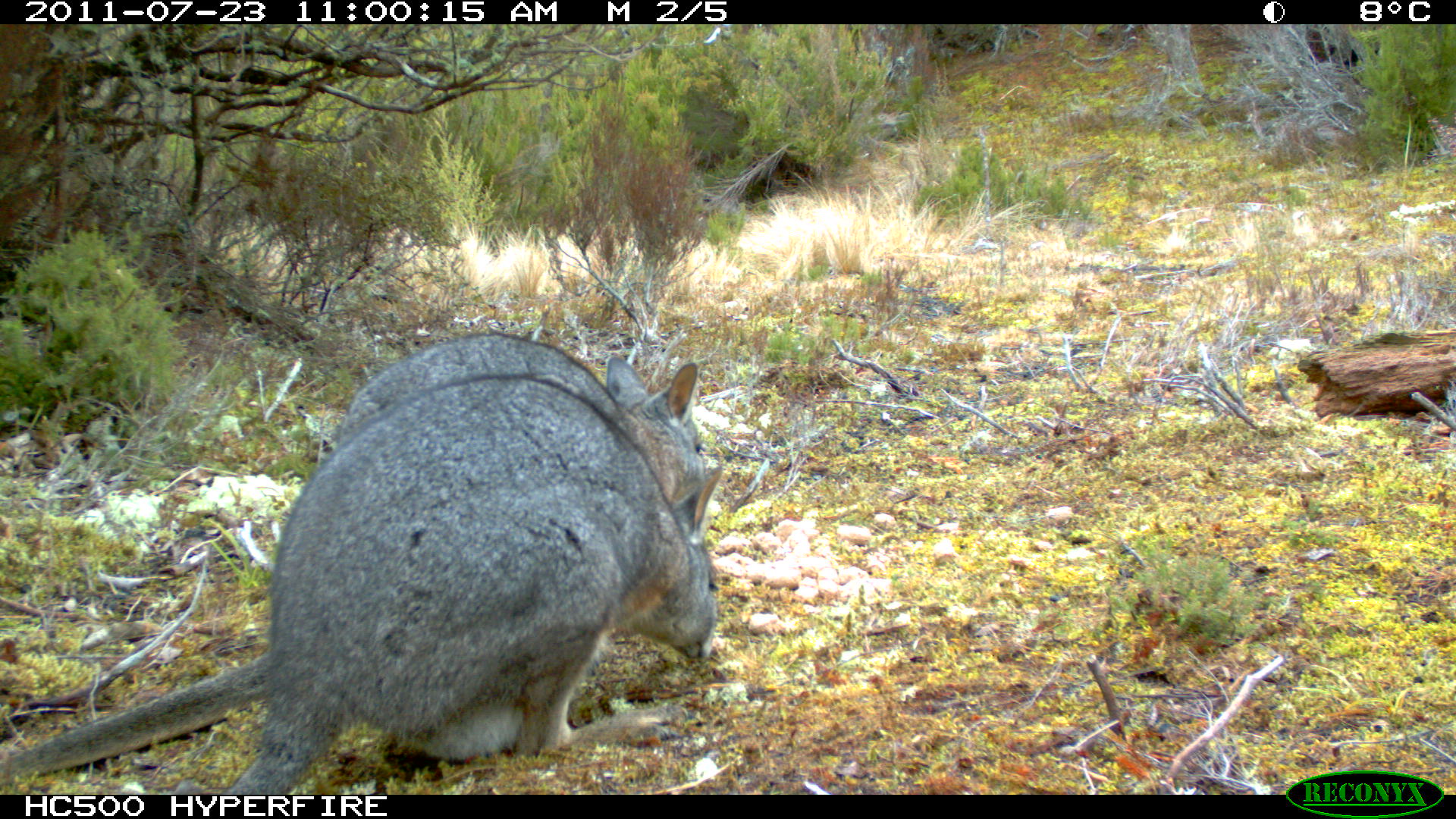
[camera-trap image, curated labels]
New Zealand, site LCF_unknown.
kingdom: Animalia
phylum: Chordata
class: Mammalia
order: Diprotodontia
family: Macropodidae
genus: Notamacropus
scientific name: Notamacropus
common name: wallaby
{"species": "wallaby (Notamacropus)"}